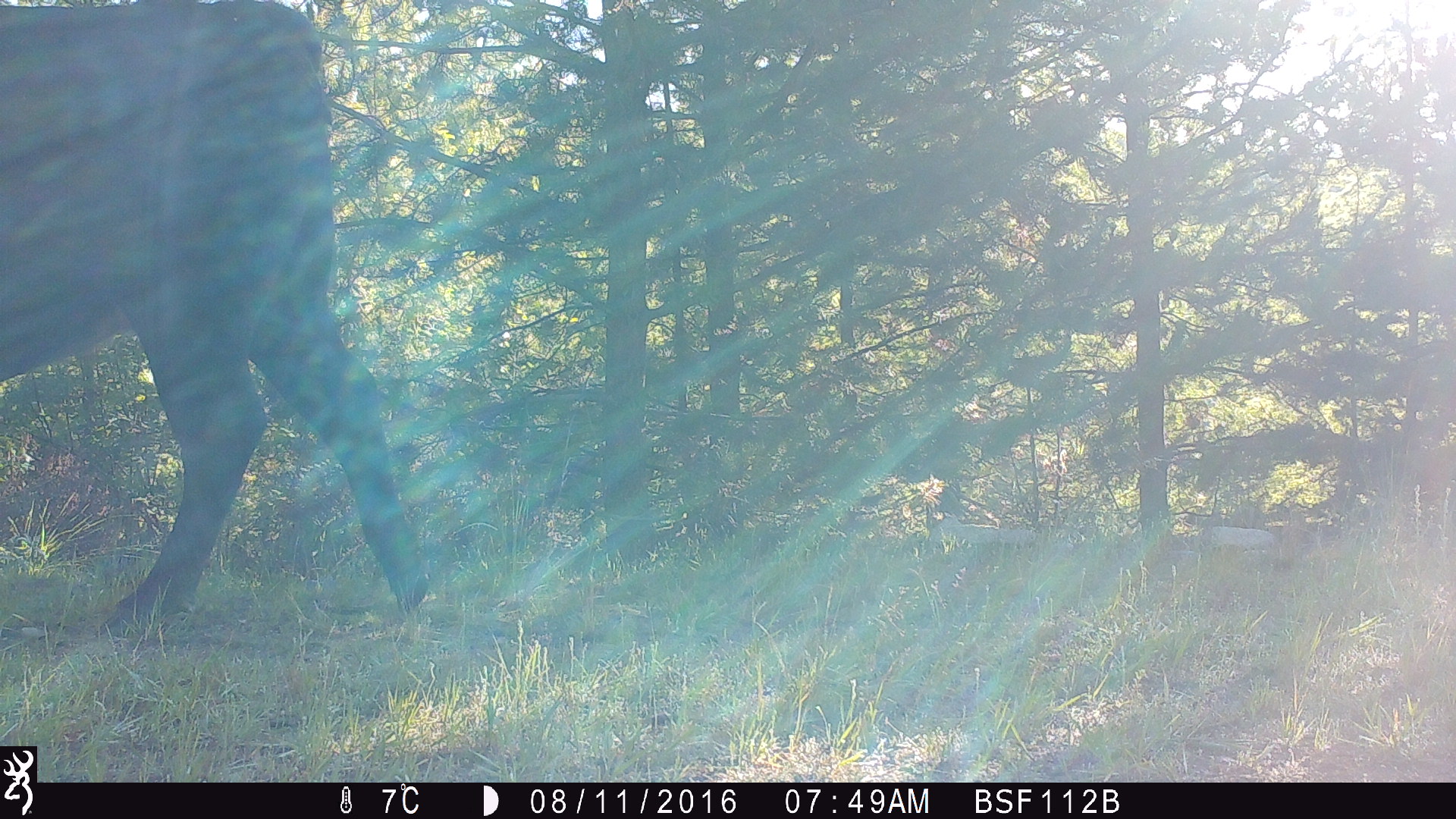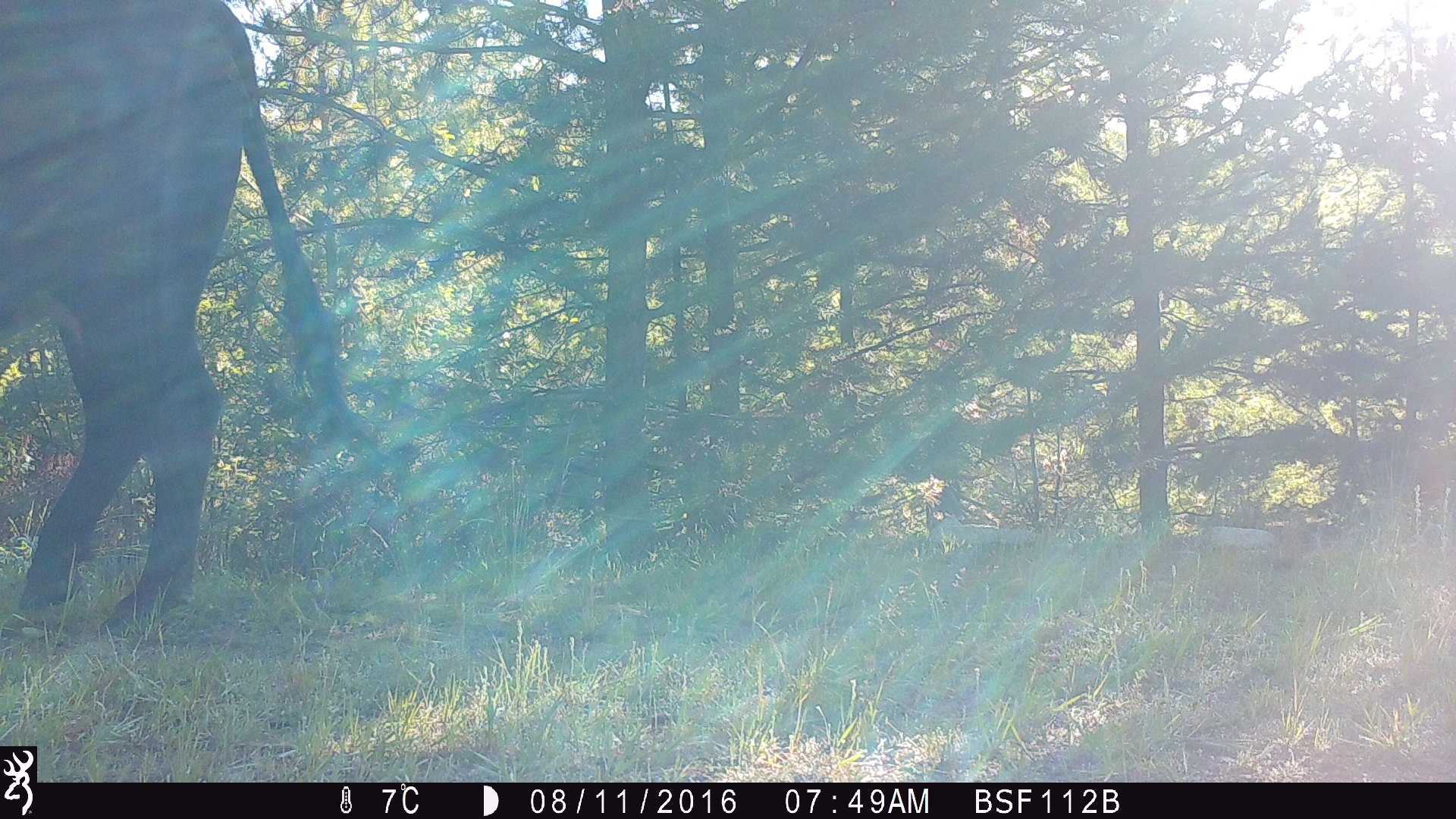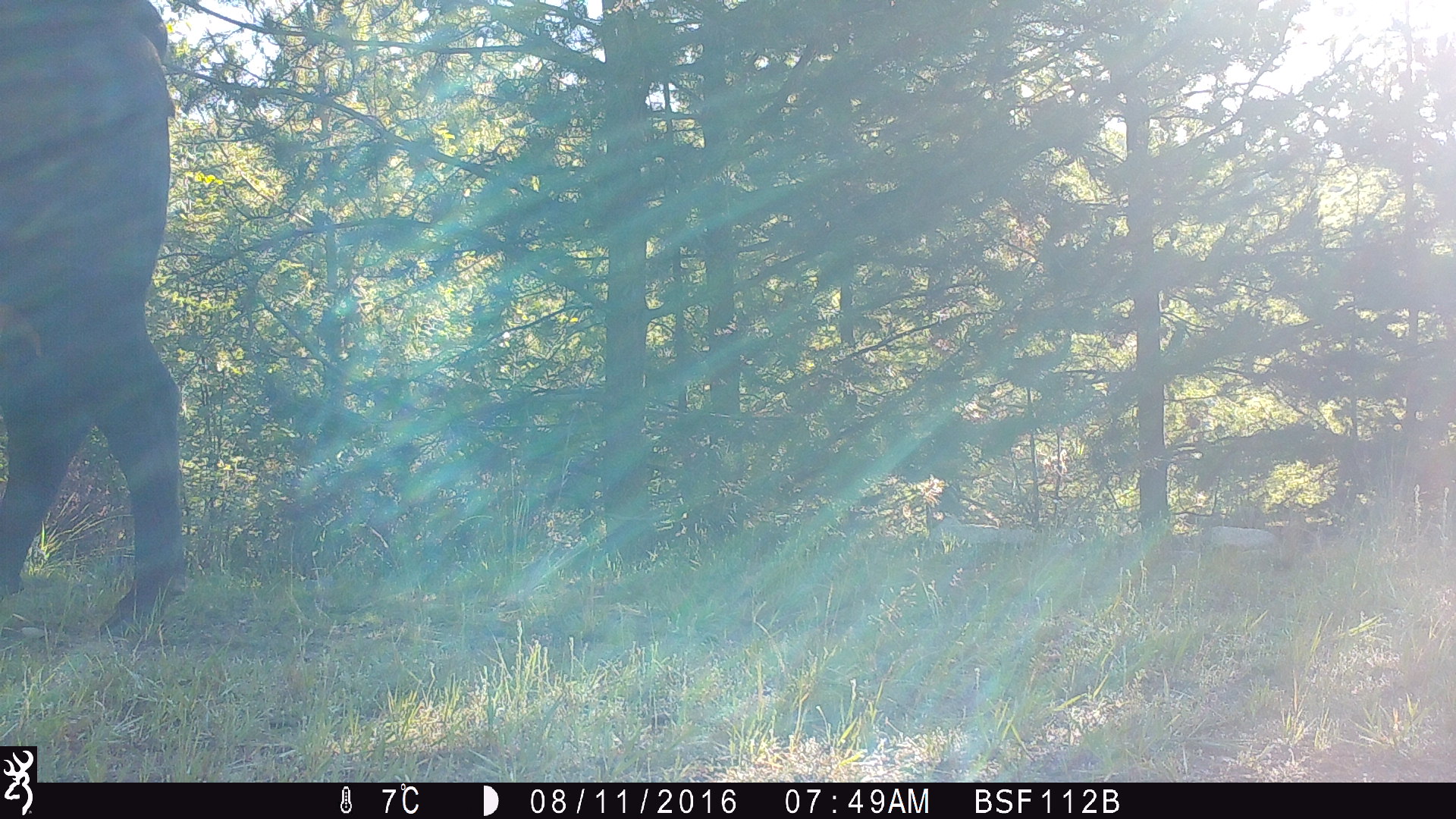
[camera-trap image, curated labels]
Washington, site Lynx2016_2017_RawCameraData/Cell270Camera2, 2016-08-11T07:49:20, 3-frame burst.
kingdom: Animalia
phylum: Chordata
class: Mammalia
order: Artiodactyla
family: Bovidae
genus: Bos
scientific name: Bos taurus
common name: domestic cattle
Domestic cattle (Bos taurus). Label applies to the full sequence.